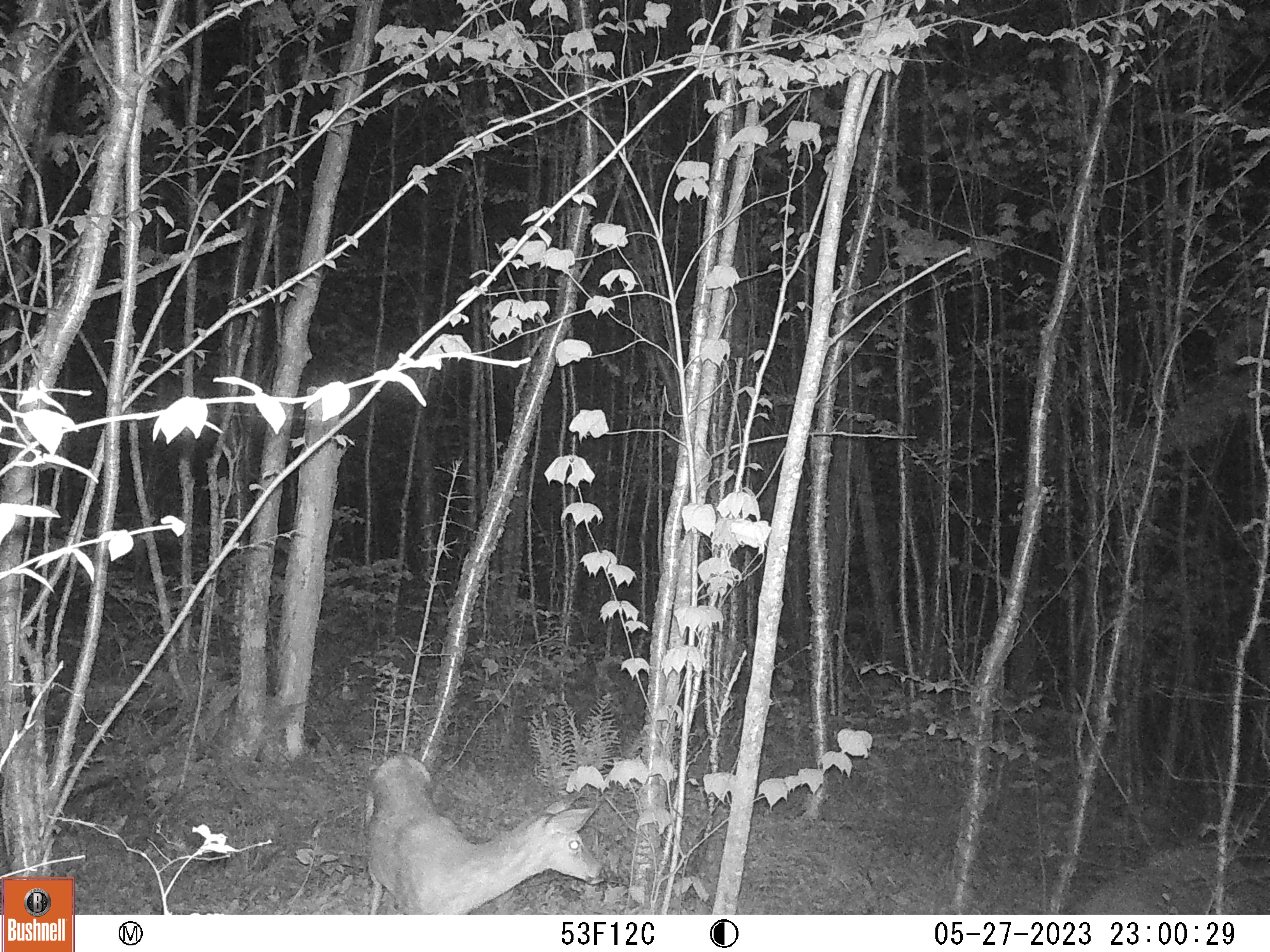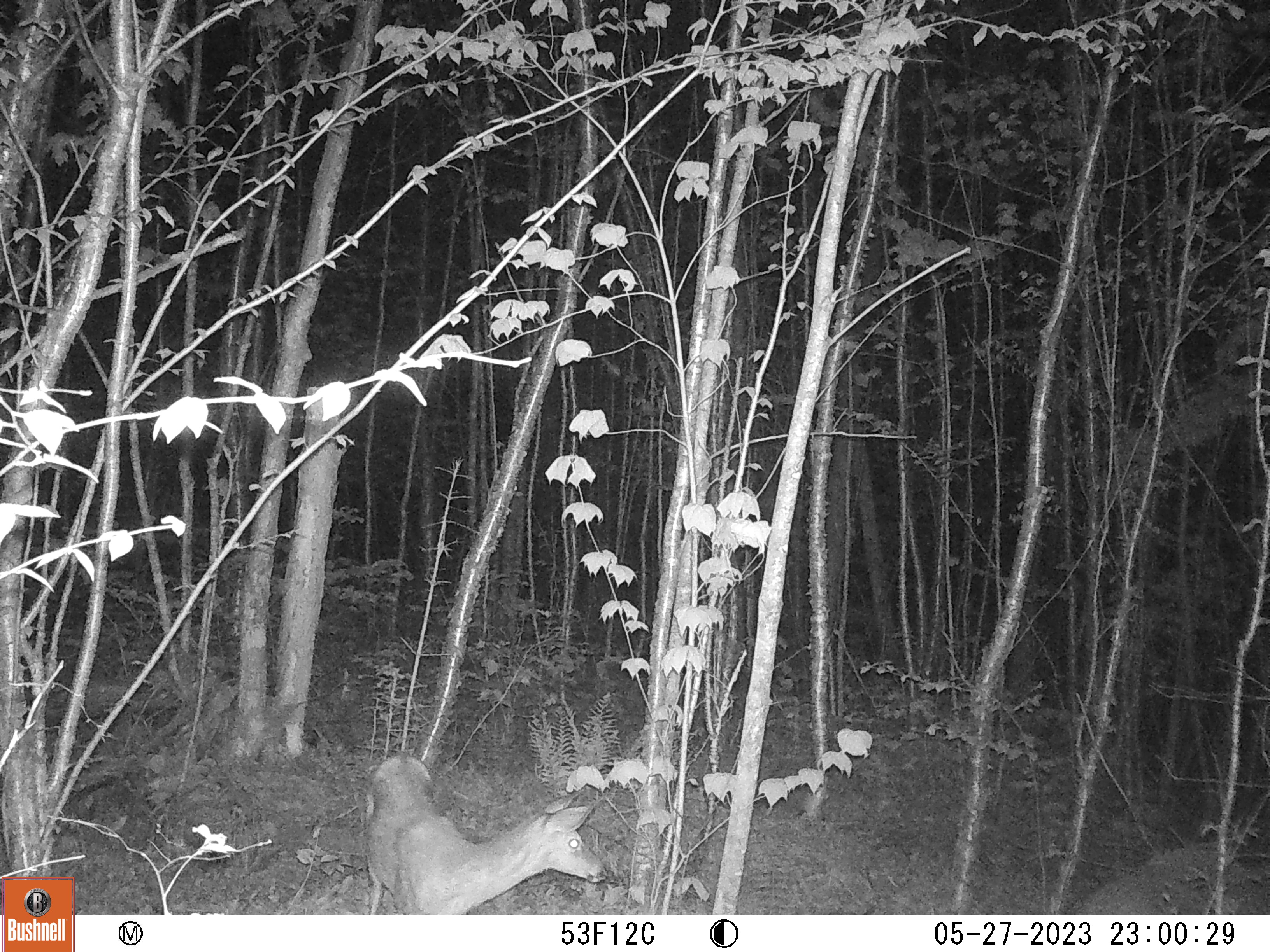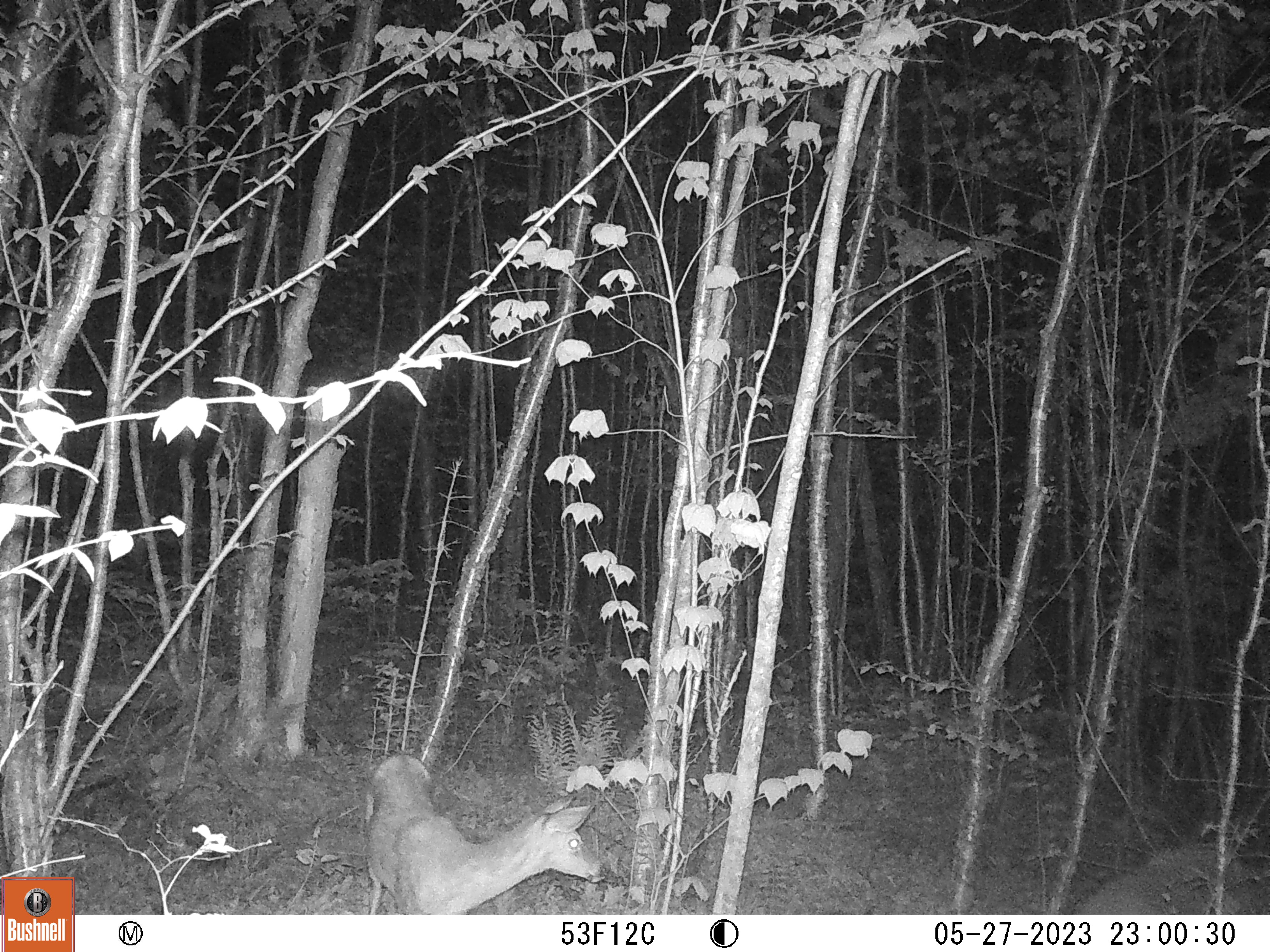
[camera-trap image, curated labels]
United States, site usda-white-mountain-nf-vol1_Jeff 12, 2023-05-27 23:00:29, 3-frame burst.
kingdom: Animalia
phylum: Chordata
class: Mammalia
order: Artiodactyla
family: Cervidae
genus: Odocoileus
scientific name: Odocoileus virginianus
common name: white-tailed deer